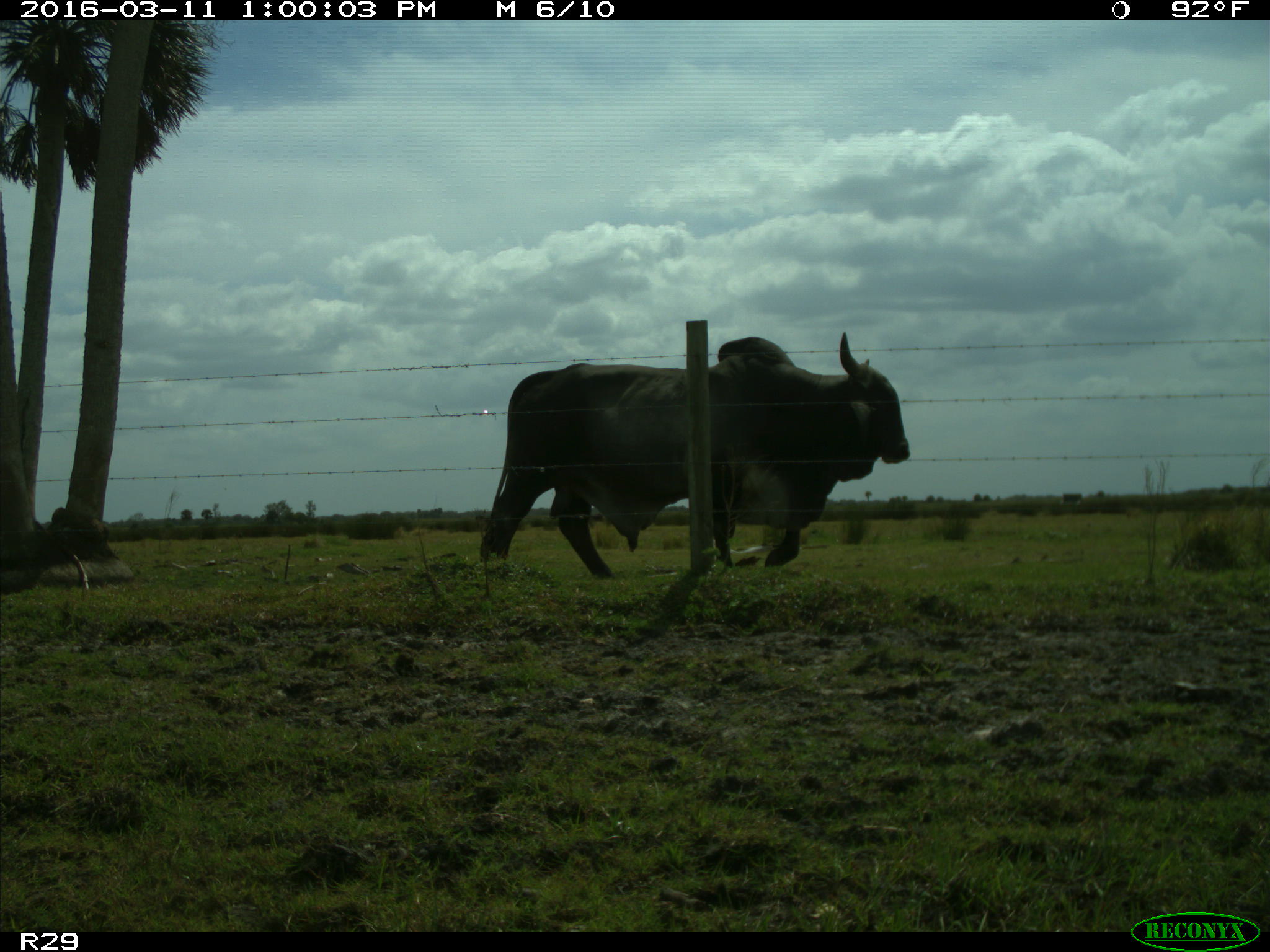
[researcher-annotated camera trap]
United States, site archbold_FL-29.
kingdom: Animalia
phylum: Chordata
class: Mammalia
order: Artiodactyla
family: Bovidae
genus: Bos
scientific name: Bos taurus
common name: domestic cow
Bos taurus (domestic cow).